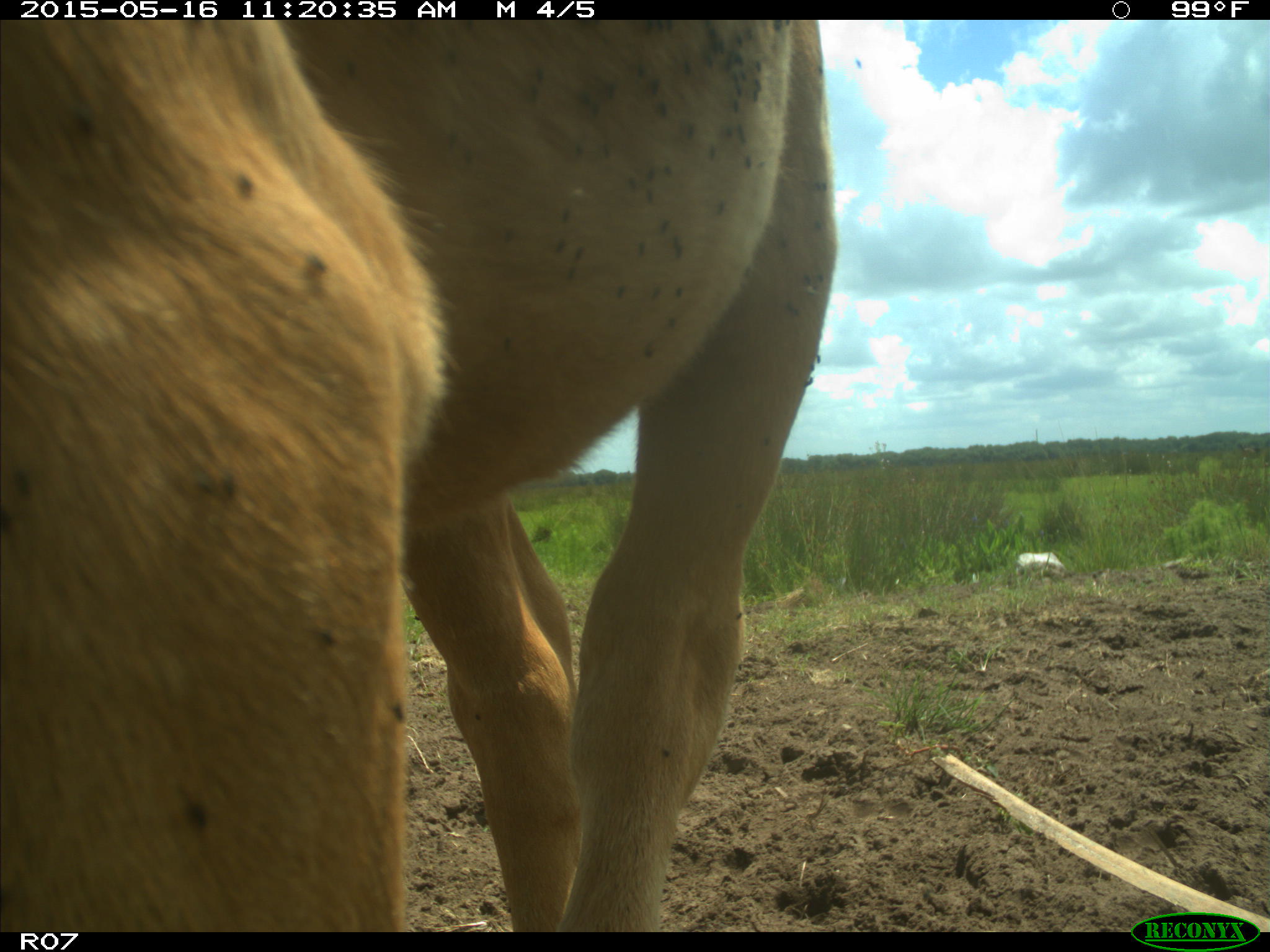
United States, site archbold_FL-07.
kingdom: Animalia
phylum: Chordata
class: Mammalia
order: Artiodactyla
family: Bovidae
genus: Bos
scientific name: Bos taurus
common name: domestic cow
Bos taurus (domestic cow).